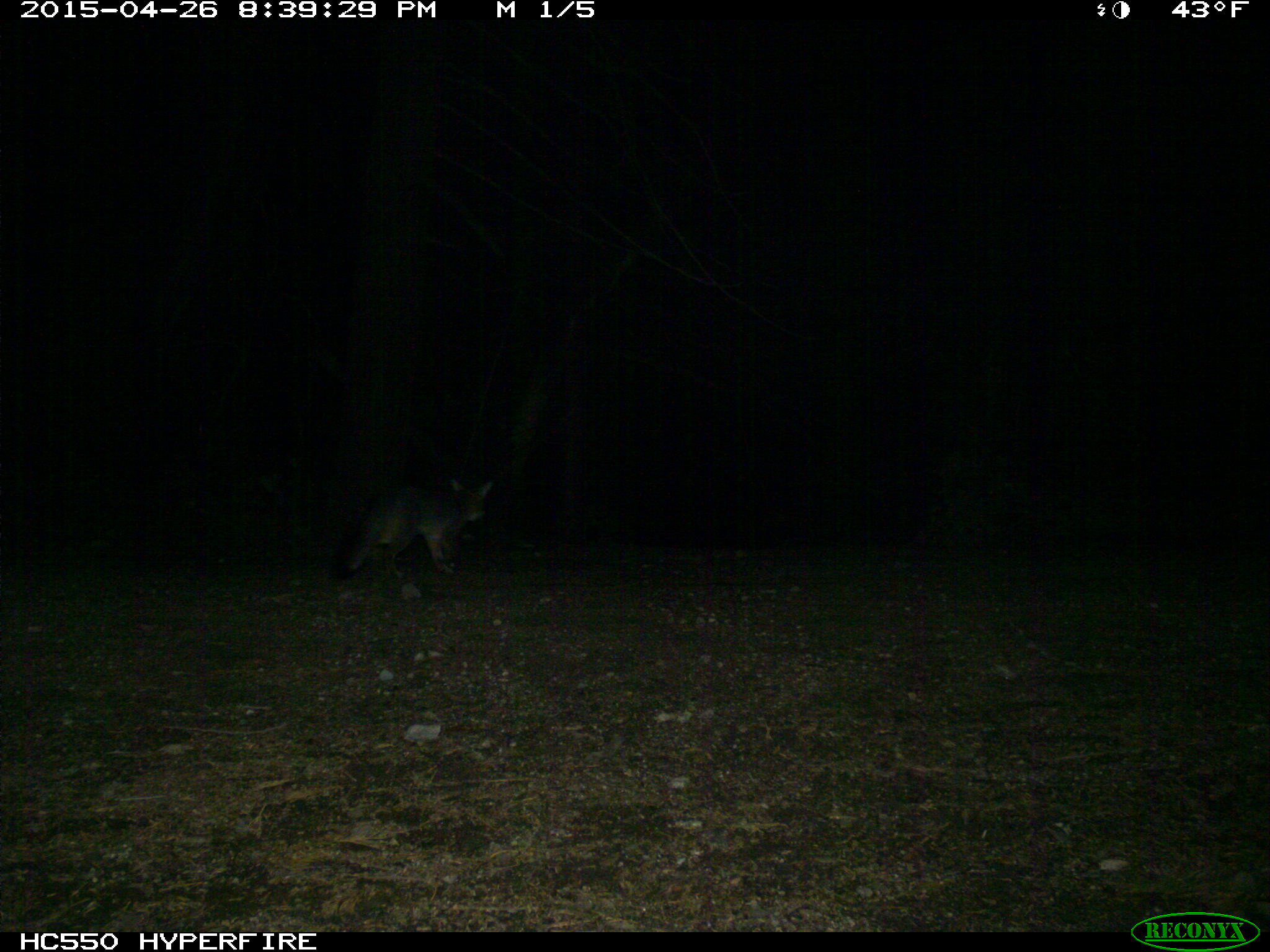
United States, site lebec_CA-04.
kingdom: Animalia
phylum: Chordata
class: Mammalia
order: Carnivora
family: Canidae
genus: Urocyon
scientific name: Urocyon cinereoargenteus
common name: gray fox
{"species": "Urocyon cinereoargenteus (gray fox)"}